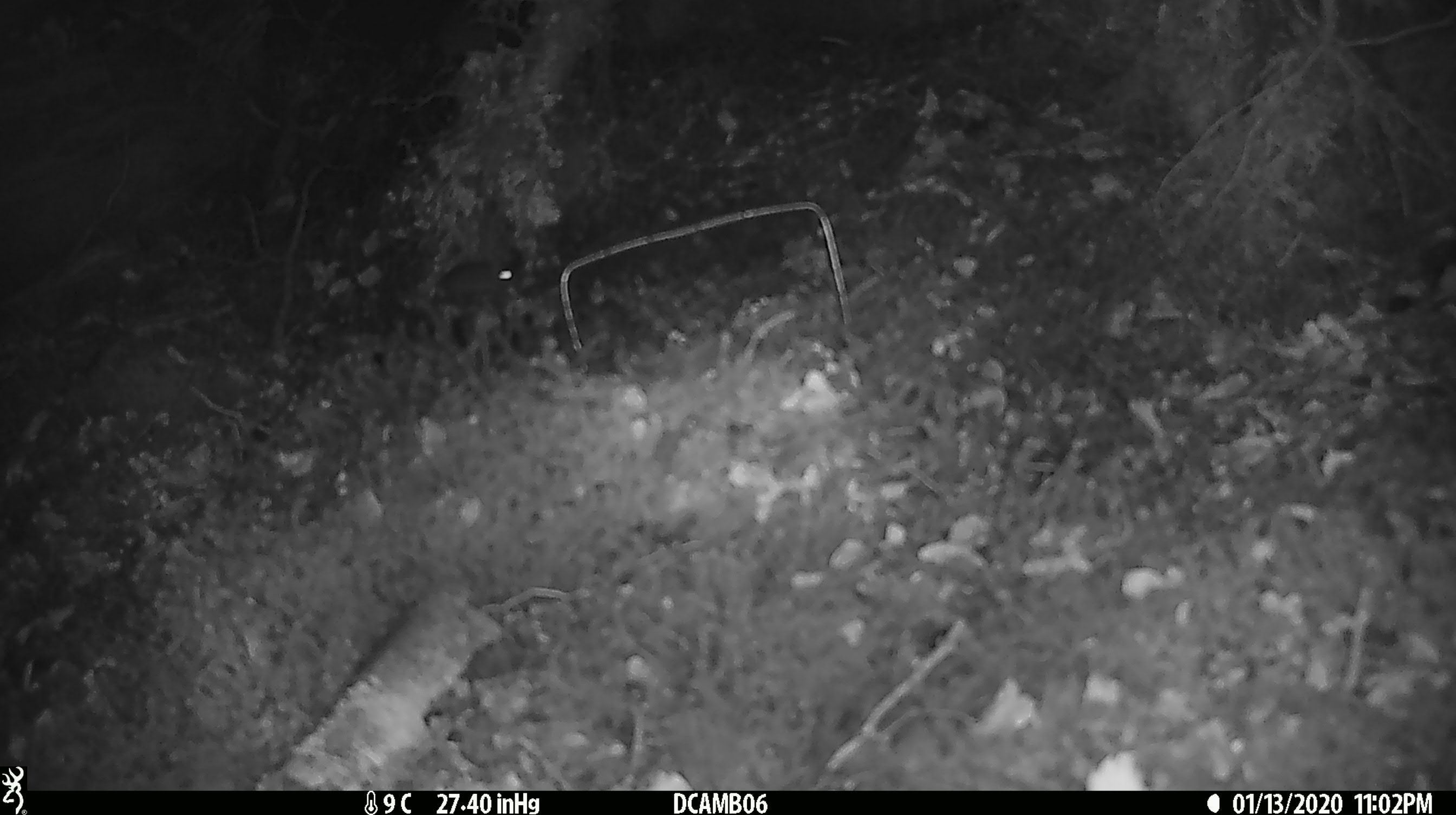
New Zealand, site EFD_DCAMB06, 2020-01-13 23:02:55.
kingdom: Animalia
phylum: Chordata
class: Mammalia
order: Rodentia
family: Muridae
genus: Mus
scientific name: Mus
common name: mouse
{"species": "mouse (Mus)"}